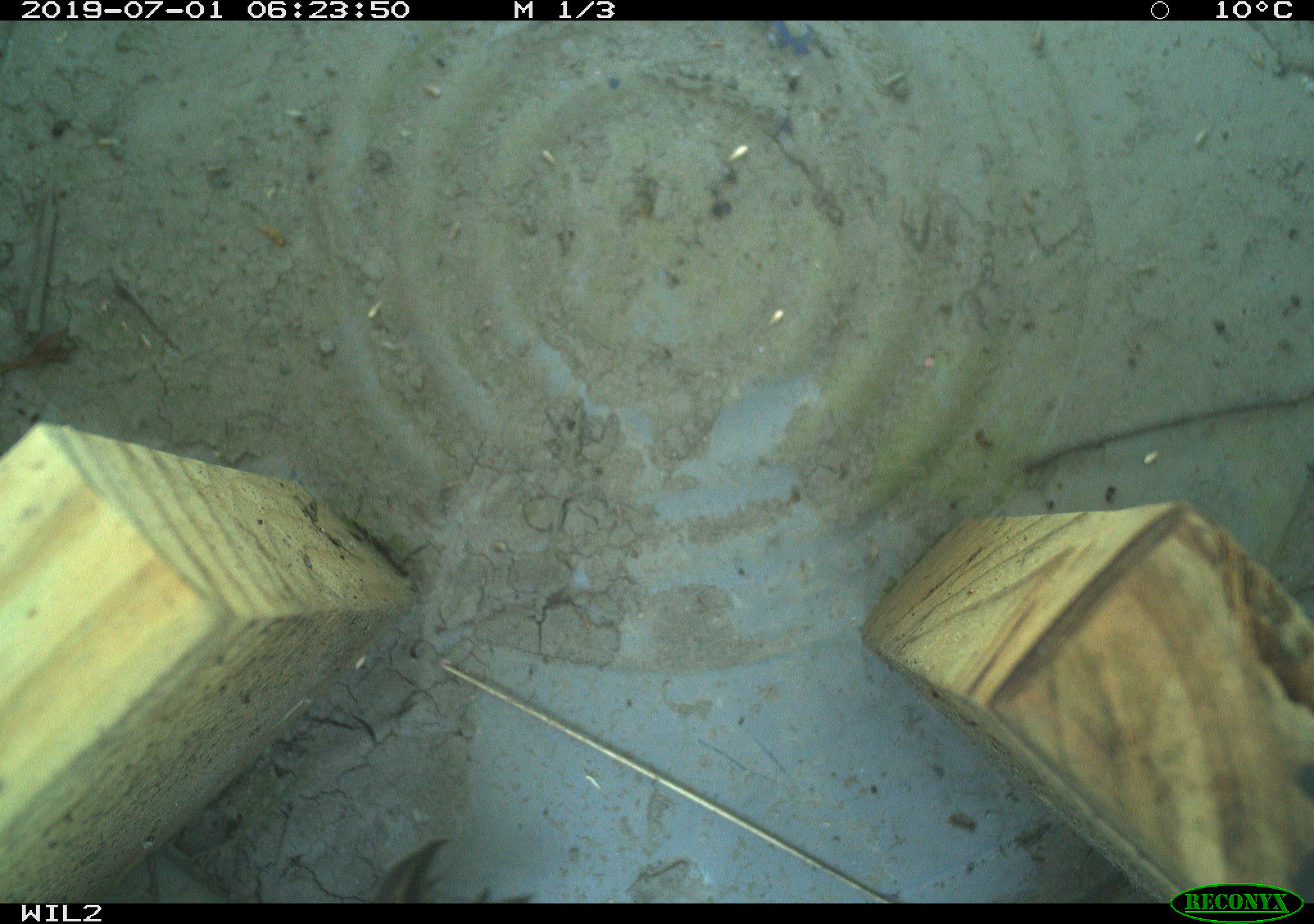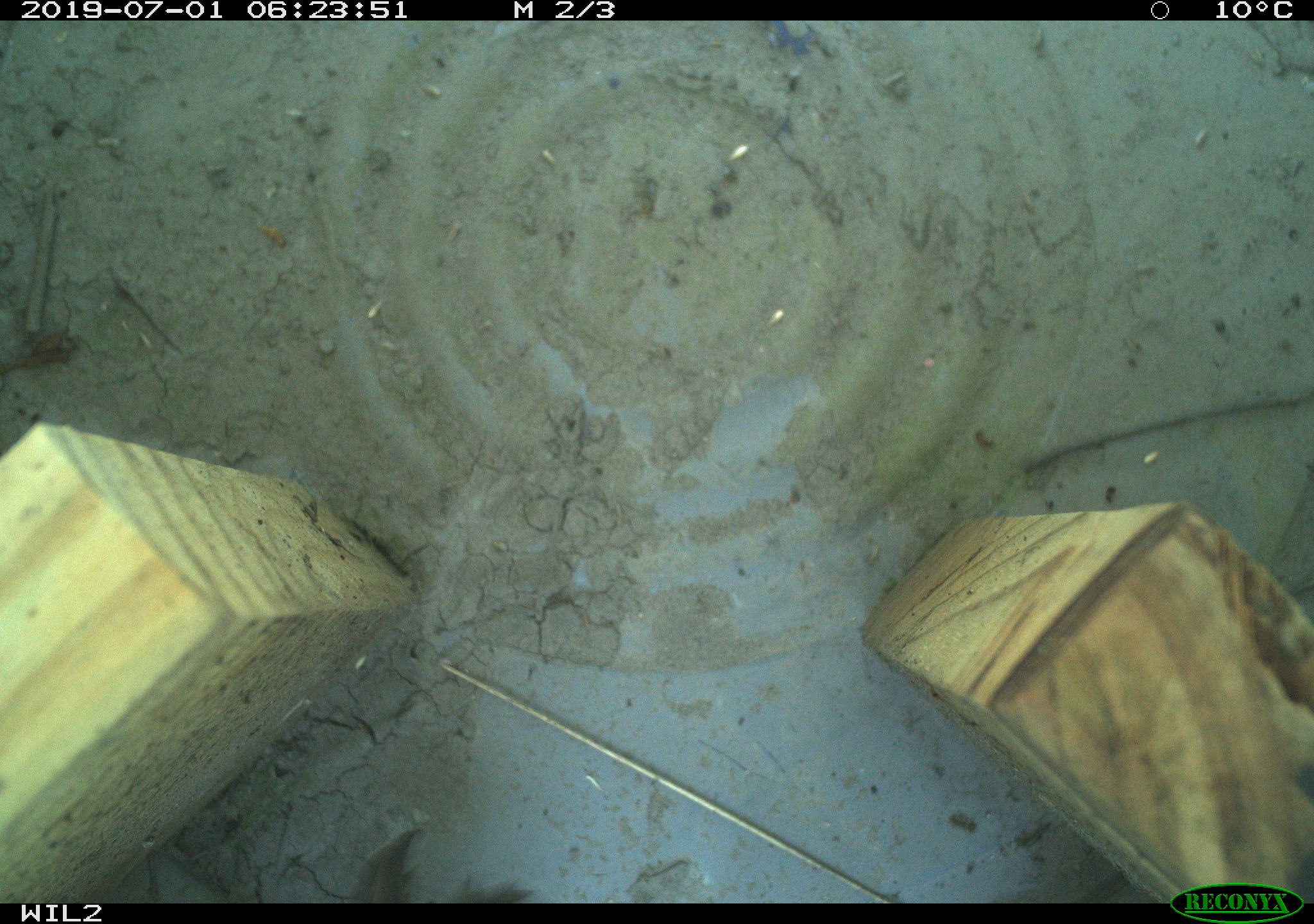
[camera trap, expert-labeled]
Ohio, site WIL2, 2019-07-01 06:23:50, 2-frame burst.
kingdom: Animalia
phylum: Chordata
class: Aves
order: Passeriformes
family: Passerellidae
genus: Melospiza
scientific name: Melospiza melodia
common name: song sparrow